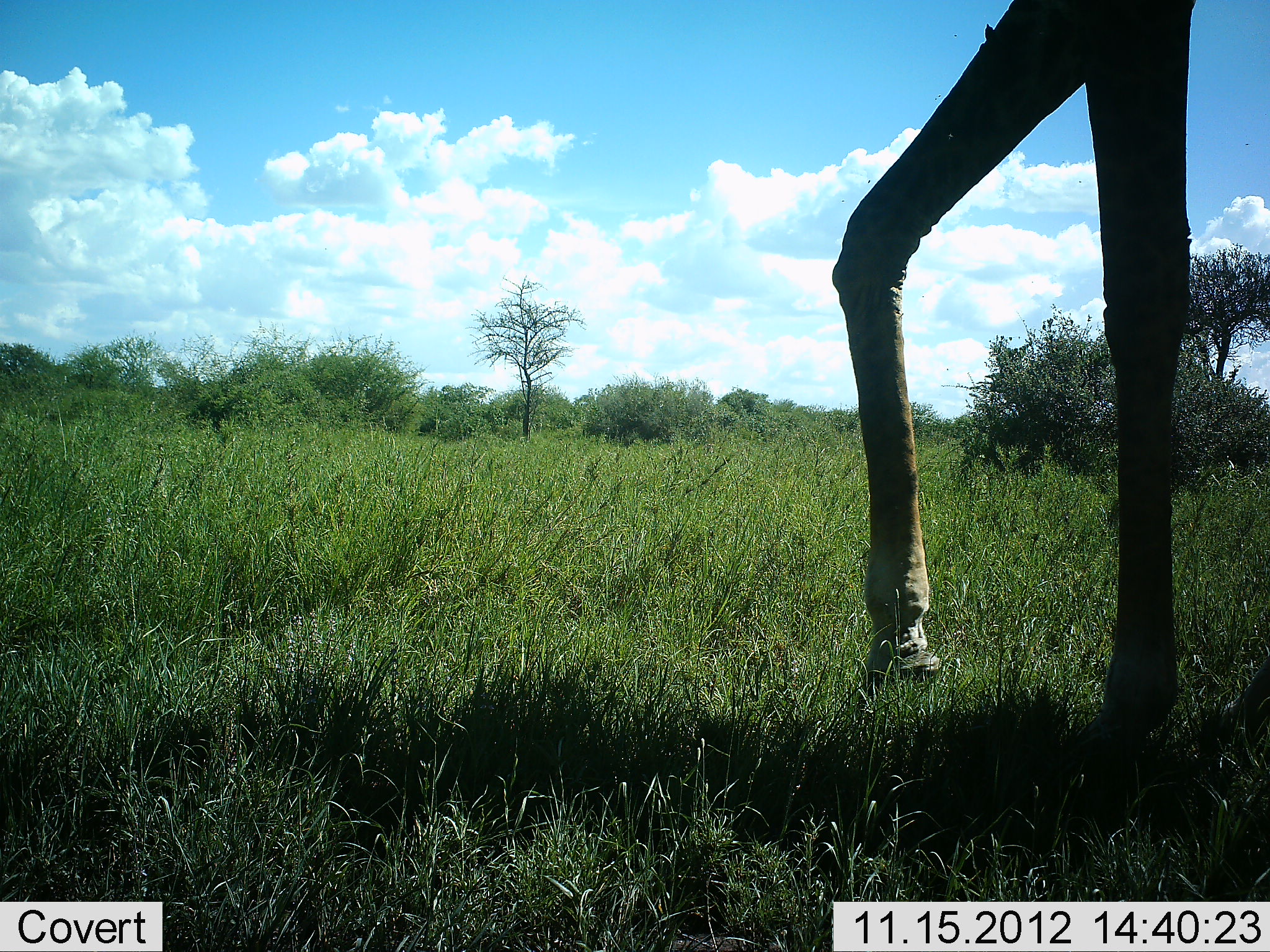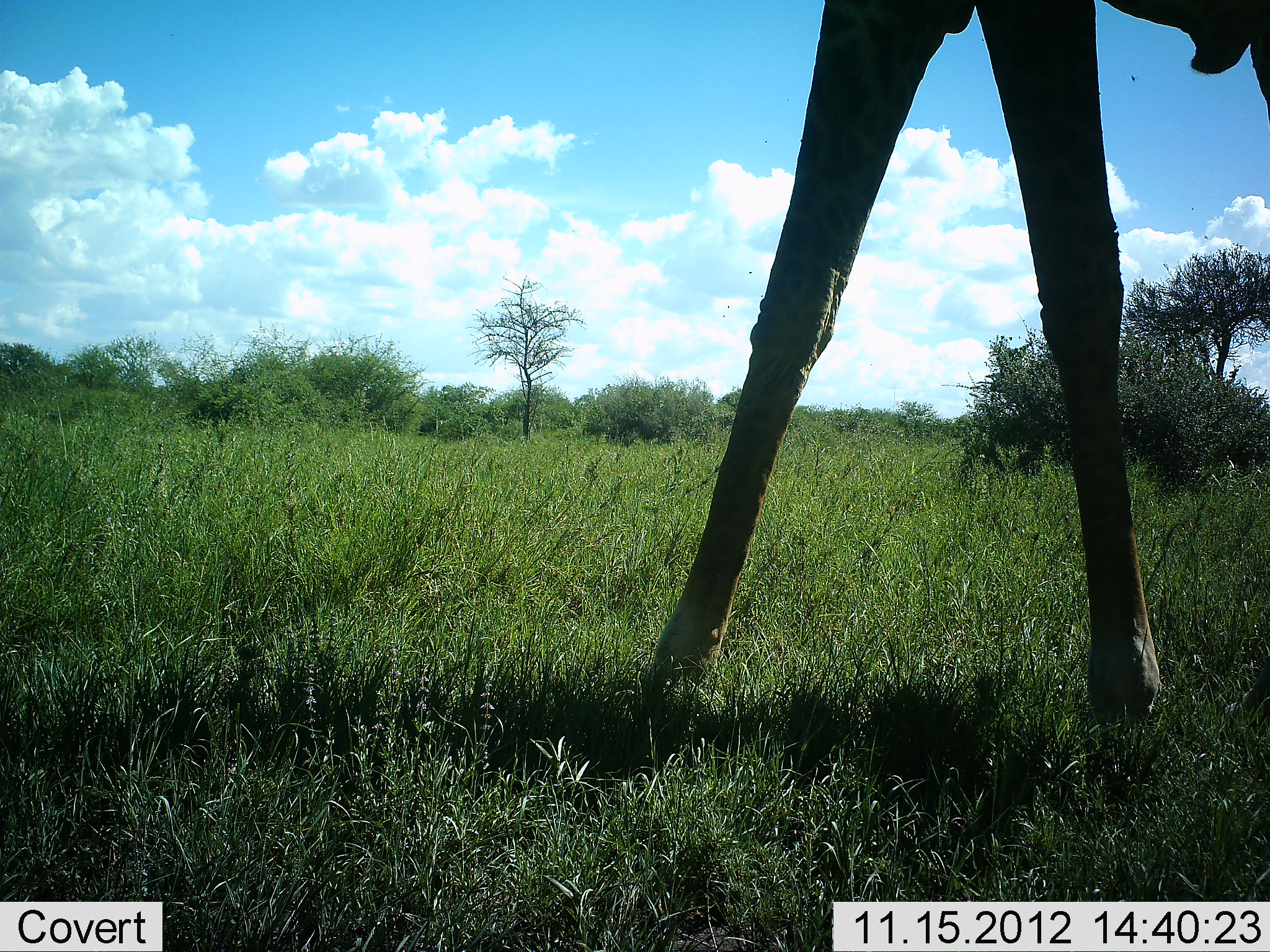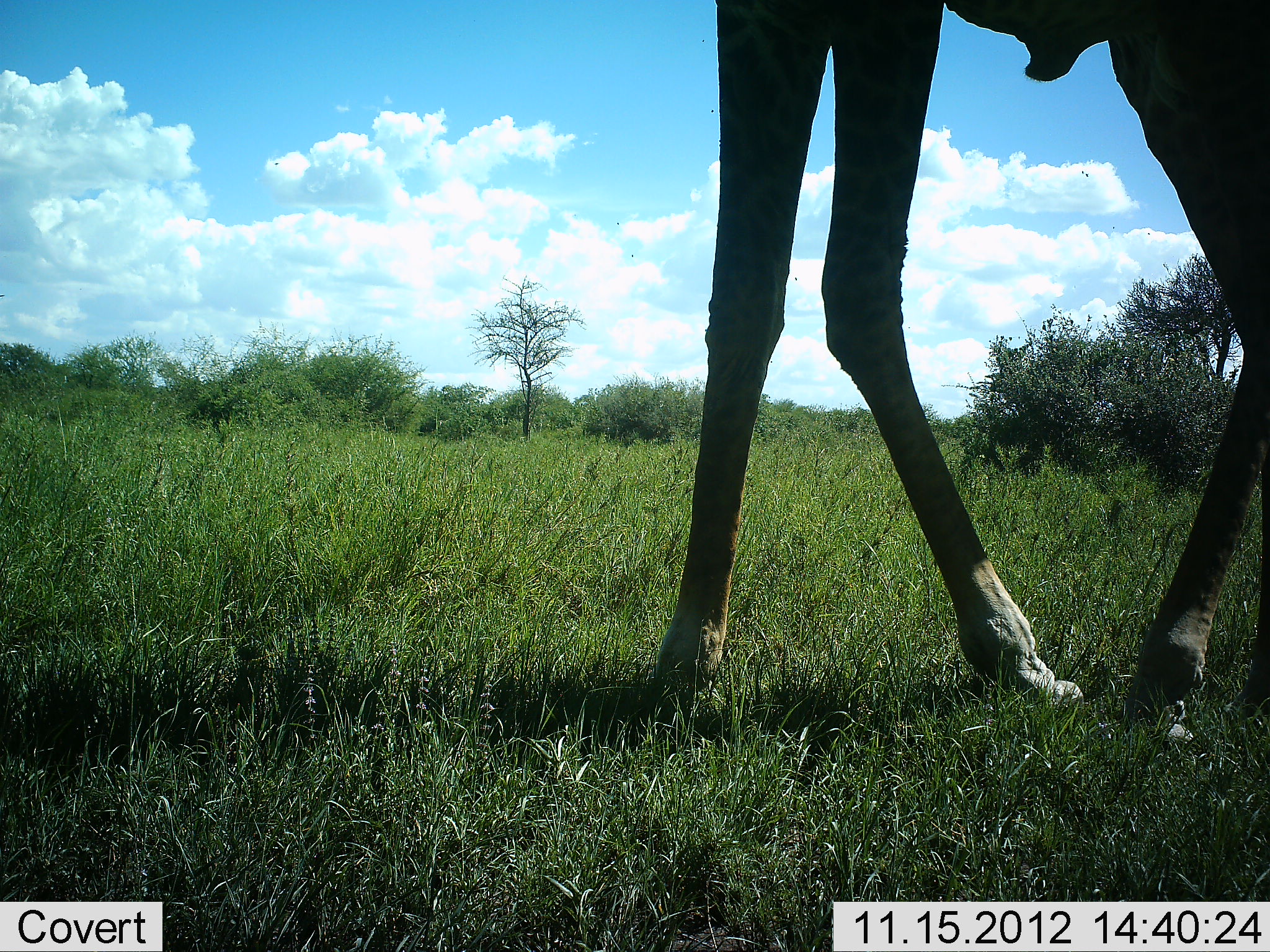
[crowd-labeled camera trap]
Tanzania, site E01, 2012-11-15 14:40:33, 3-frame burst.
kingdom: Animalia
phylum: Chordata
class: Mammalia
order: Artiodactyla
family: Giraffidae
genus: Giraffa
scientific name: Giraffa camelopardalis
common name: giraffe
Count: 1.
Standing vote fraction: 20%.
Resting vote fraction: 0%.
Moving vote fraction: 80%.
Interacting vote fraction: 0%.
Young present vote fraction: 0%.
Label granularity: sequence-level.